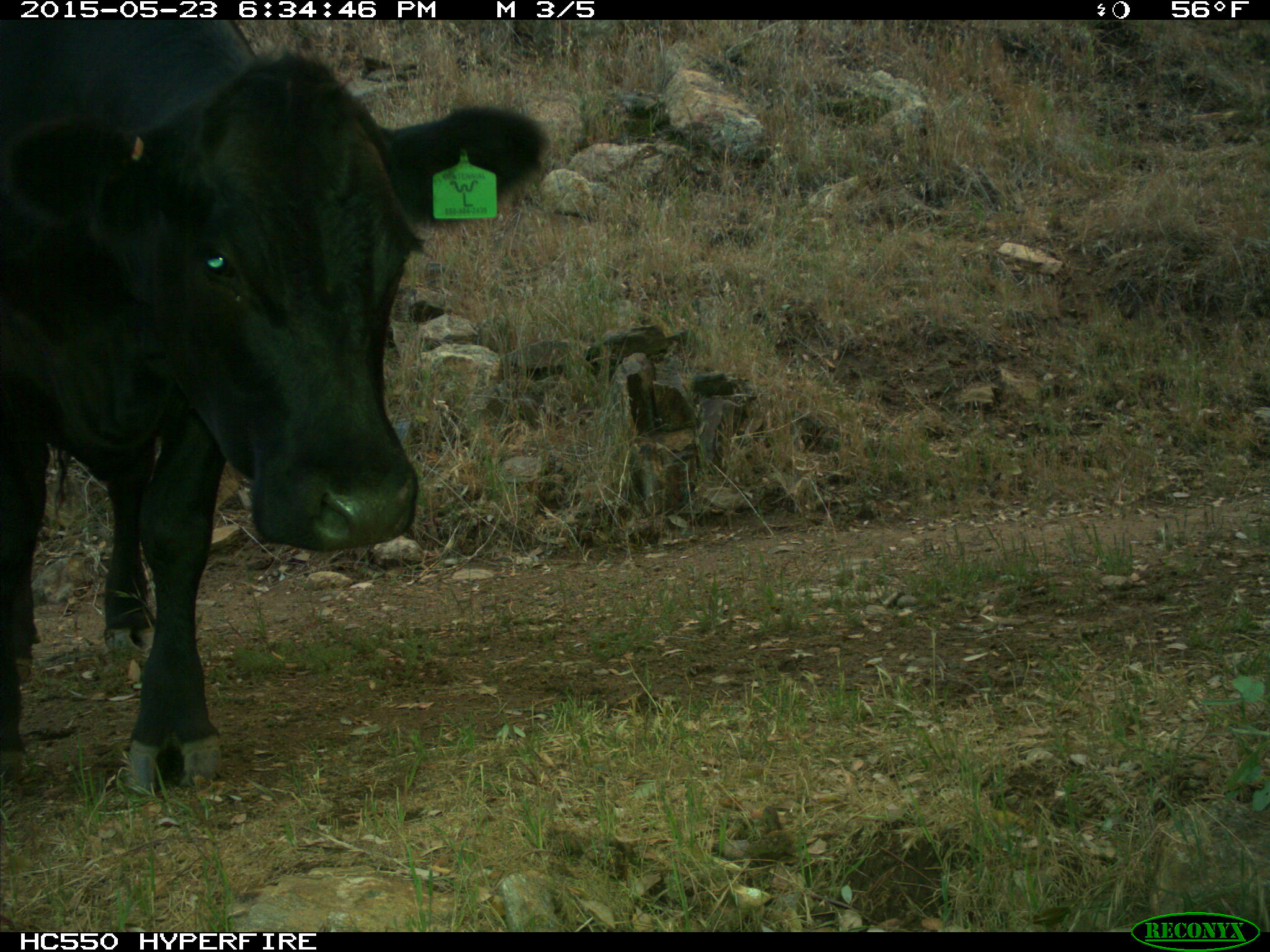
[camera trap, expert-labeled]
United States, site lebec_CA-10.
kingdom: Animalia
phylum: Chordata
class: Mammalia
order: Artiodactyla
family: Bovidae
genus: Bos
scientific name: Bos taurus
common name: domestic cow